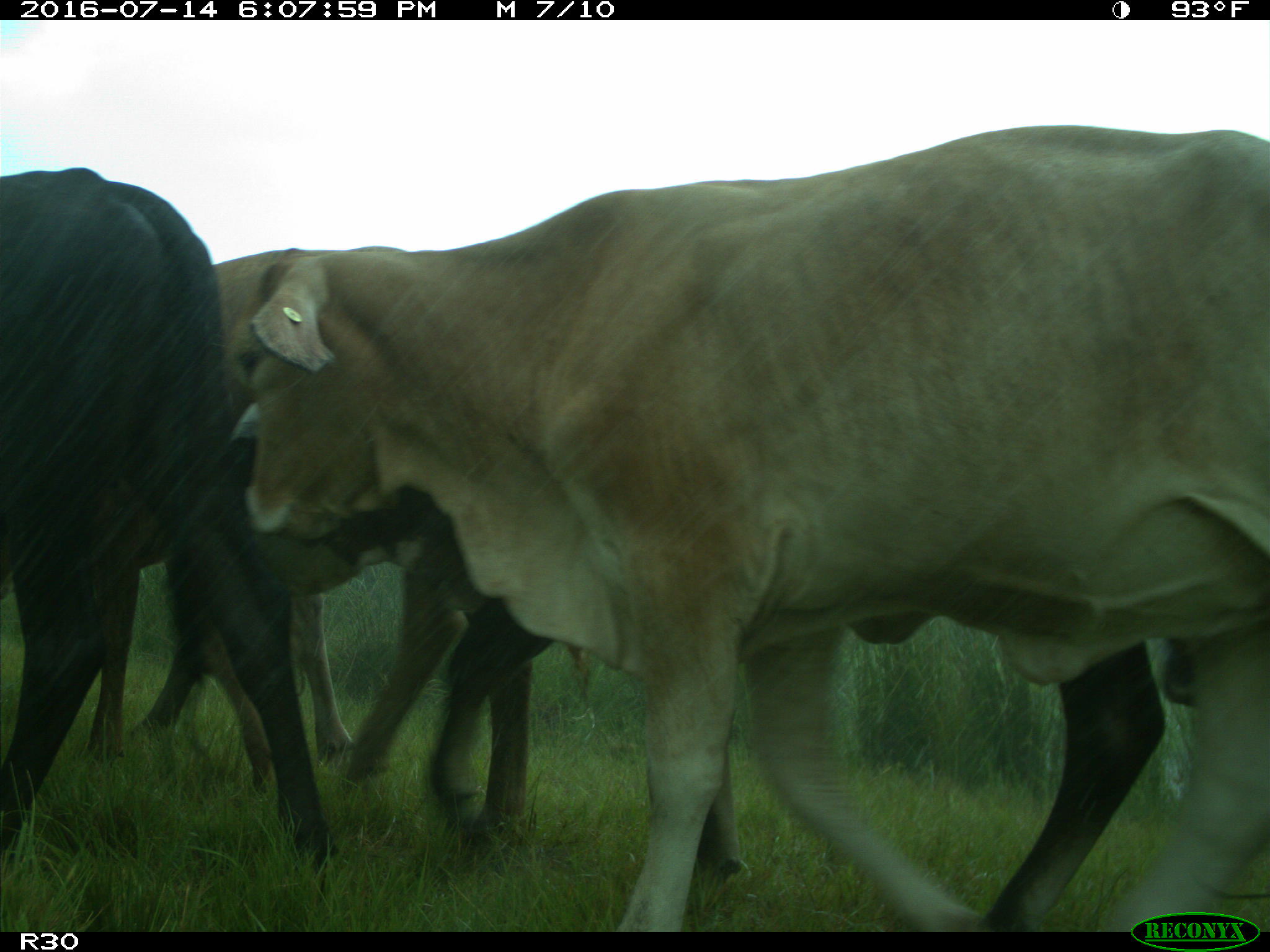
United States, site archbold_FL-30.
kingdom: Animalia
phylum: Chordata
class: Mammalia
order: Artiodactyla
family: Bovidae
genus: Bos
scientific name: Bos taurus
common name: domestic cow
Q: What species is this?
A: Bos taurus (domestic cow).